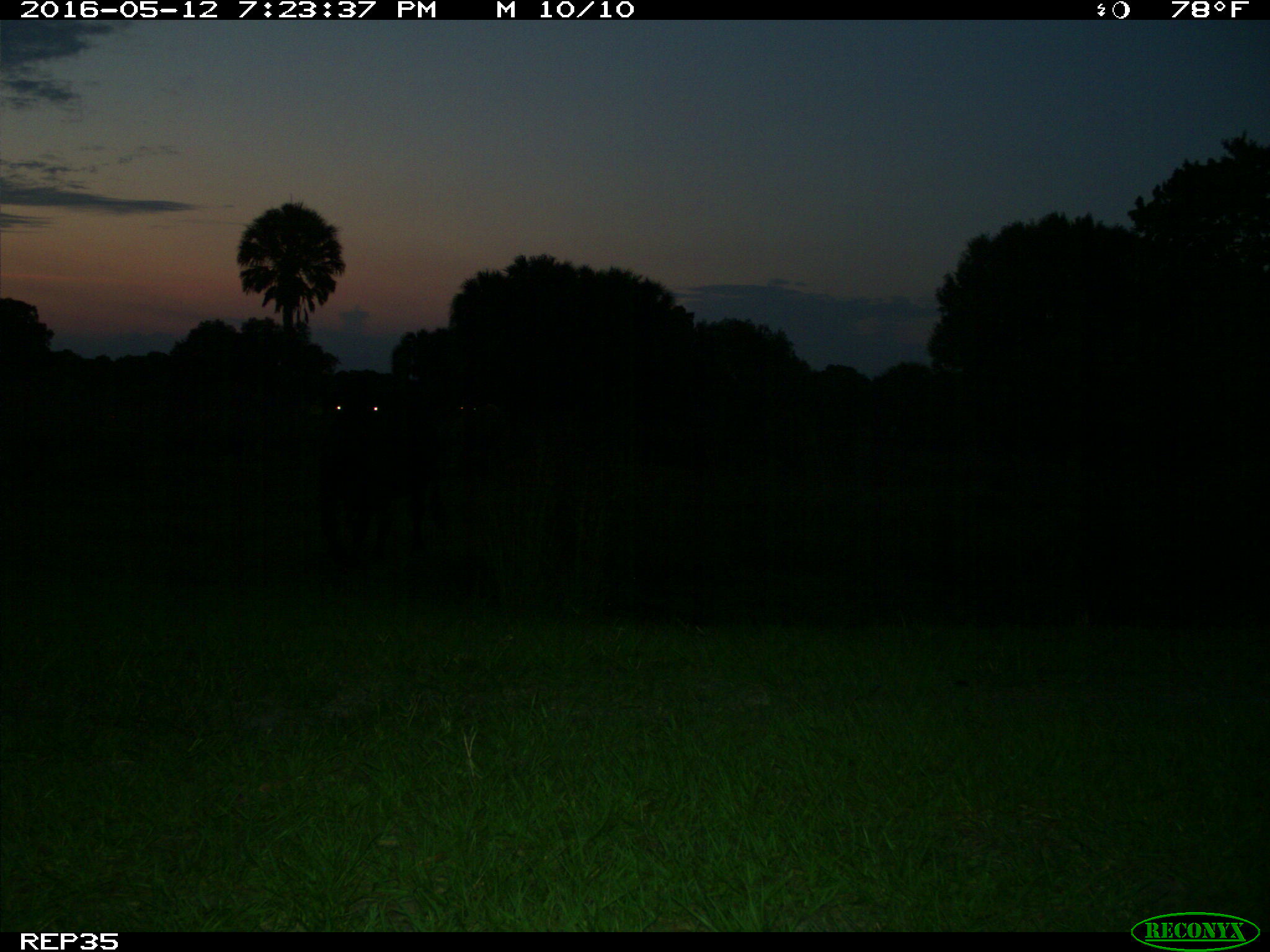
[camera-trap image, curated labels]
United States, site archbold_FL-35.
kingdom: Animalia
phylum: Chordata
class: Mammalia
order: Artiodactyla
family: Bovidae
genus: Bos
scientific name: Bos taurus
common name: domestic cow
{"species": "Bos taurus (domestic cow)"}